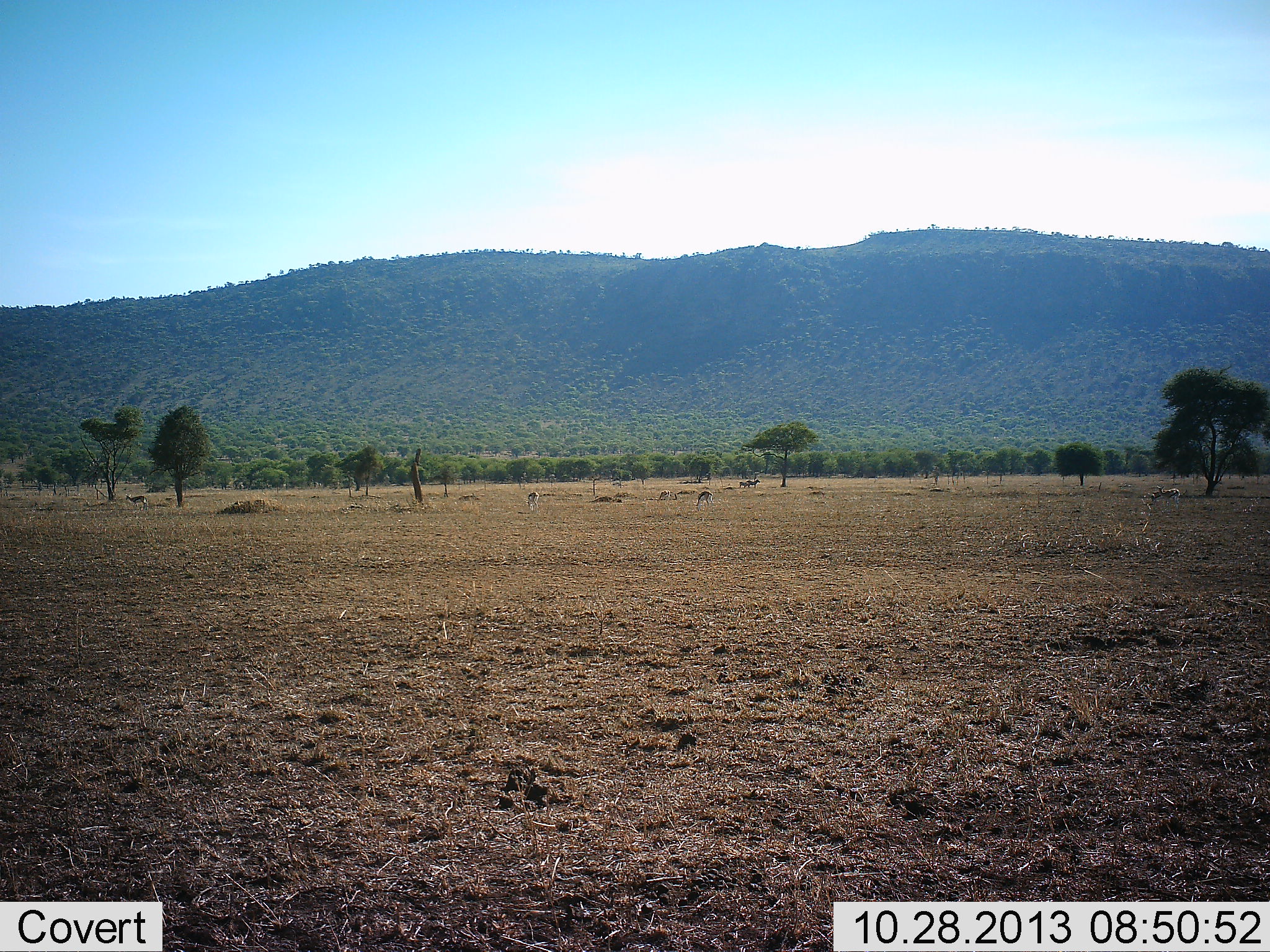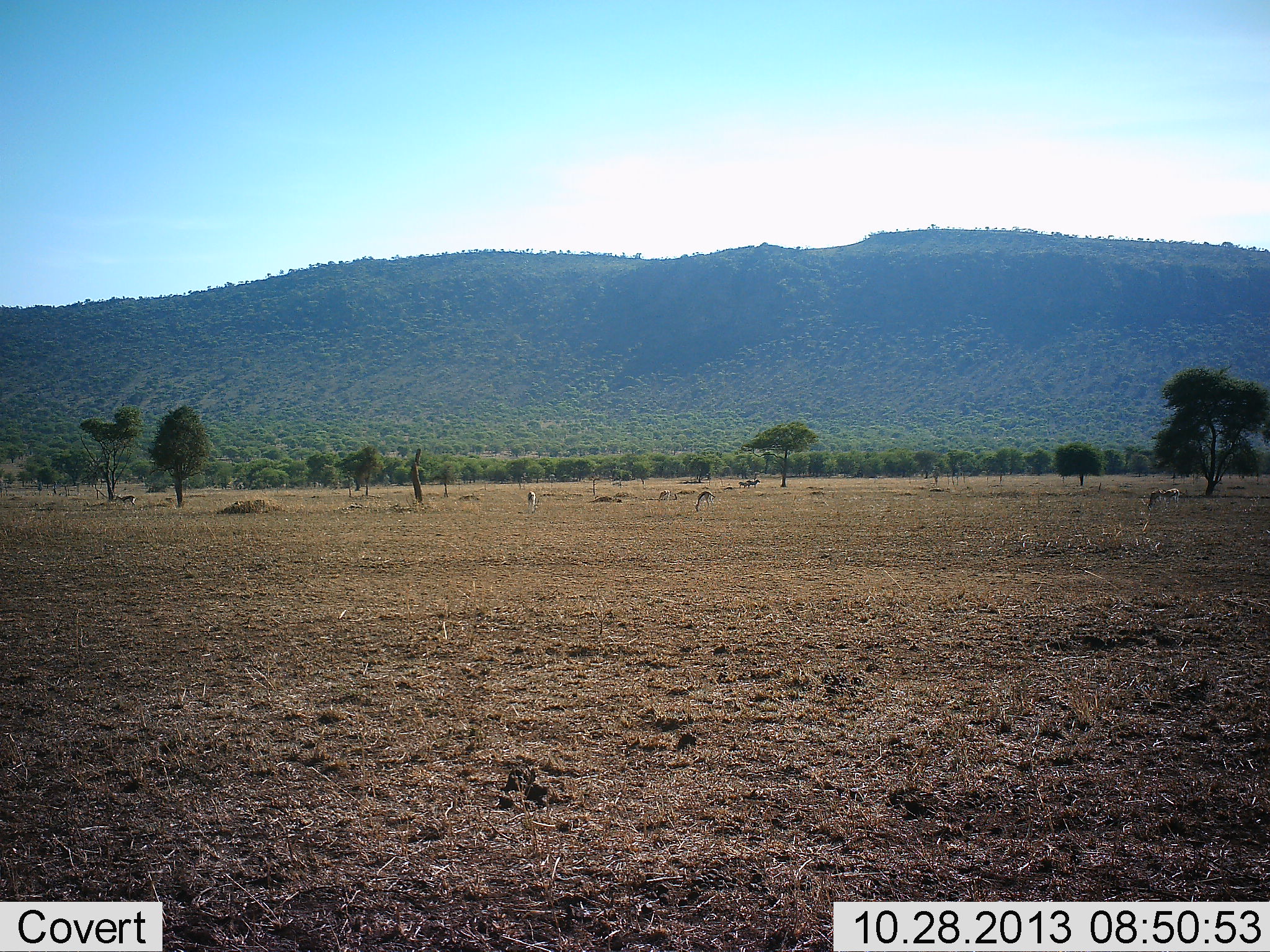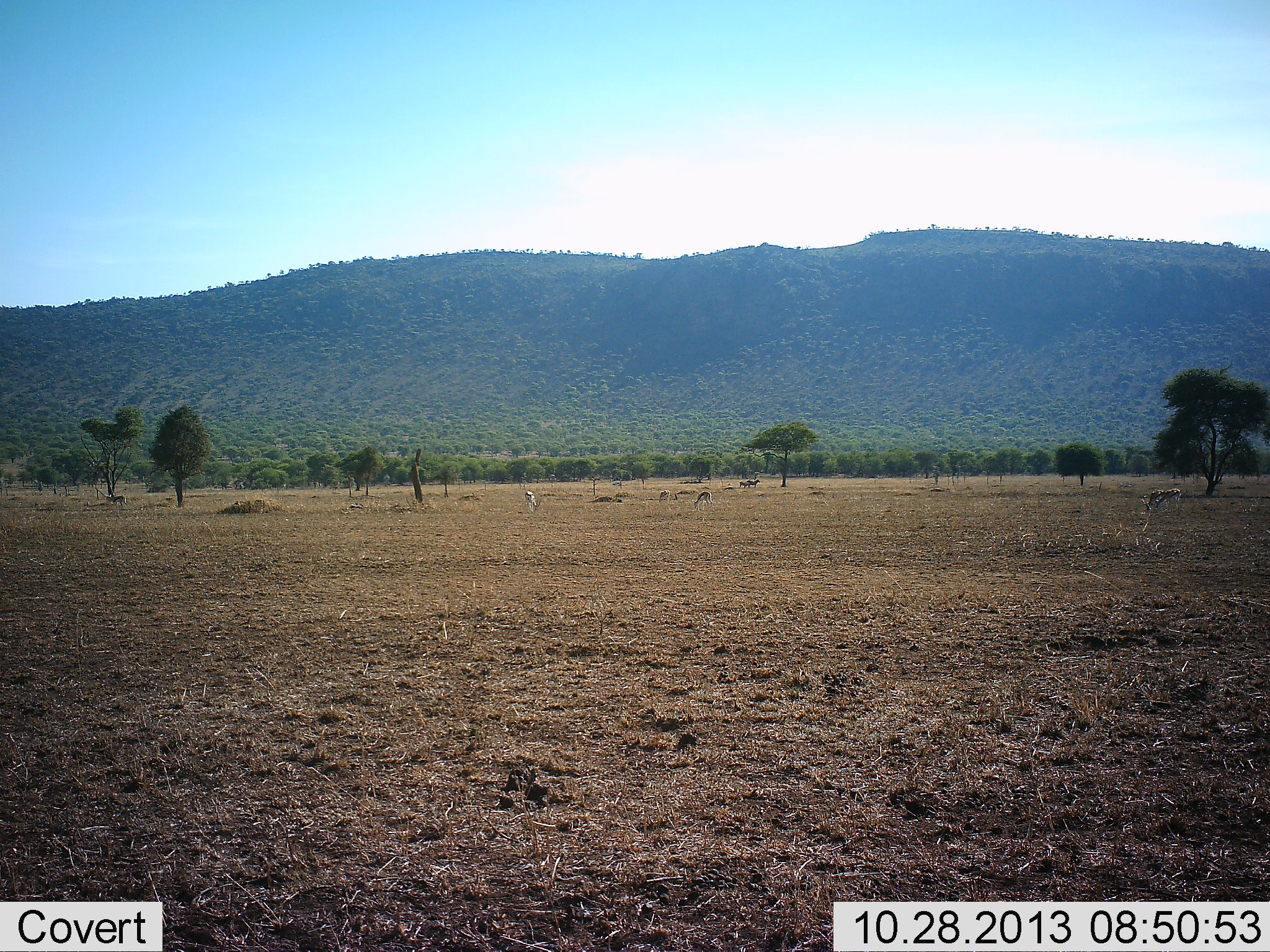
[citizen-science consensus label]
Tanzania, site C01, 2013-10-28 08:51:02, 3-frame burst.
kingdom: Animalia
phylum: Chordata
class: Mammalia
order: Artiodactyla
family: Bovidae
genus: Eudorcas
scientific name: Eudorcas thomsonii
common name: thomson's gazelle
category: gazellethomsons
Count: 4.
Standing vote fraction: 43%.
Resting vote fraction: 0%.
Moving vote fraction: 47%.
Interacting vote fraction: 0%.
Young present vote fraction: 0%.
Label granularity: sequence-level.